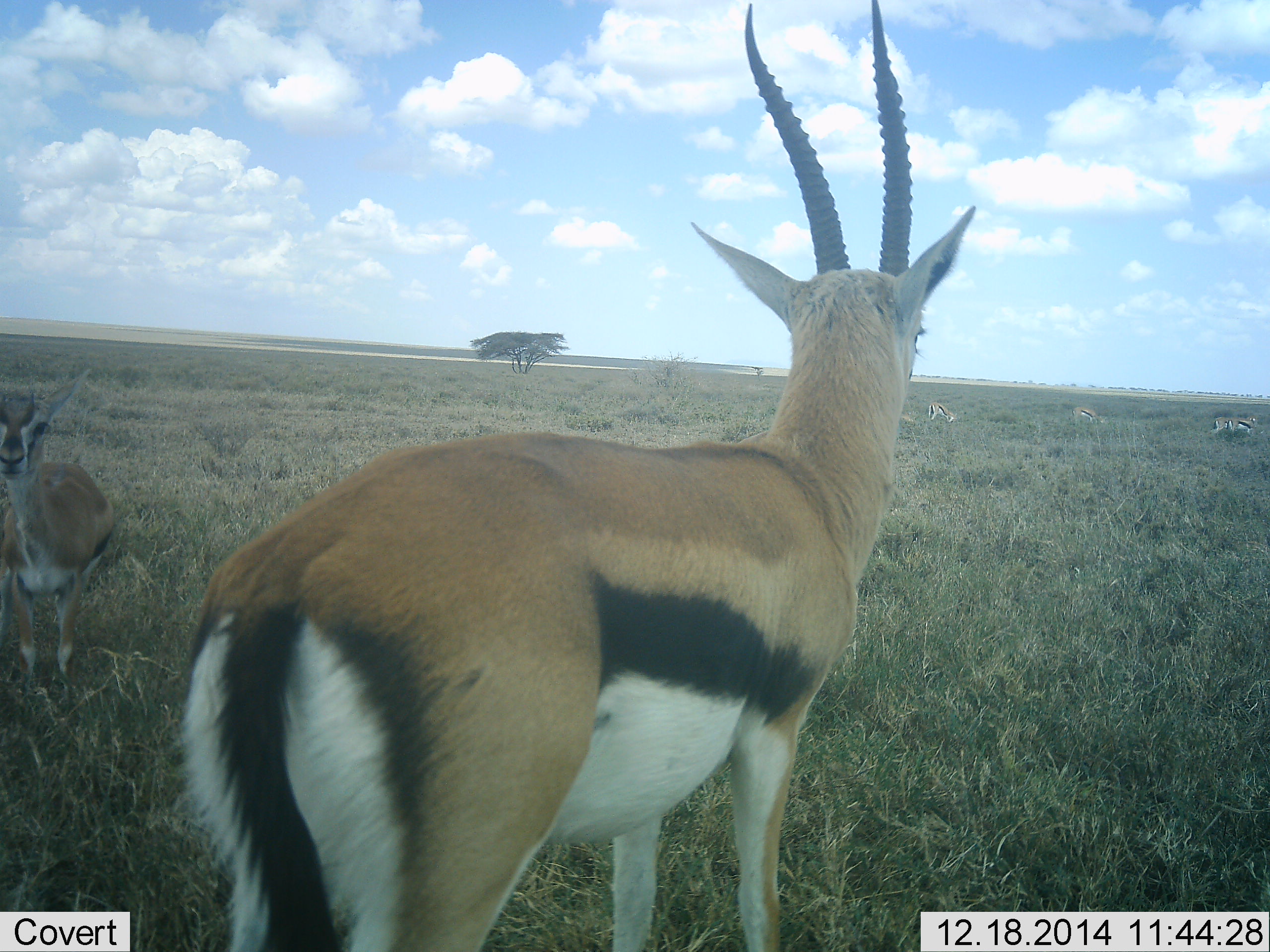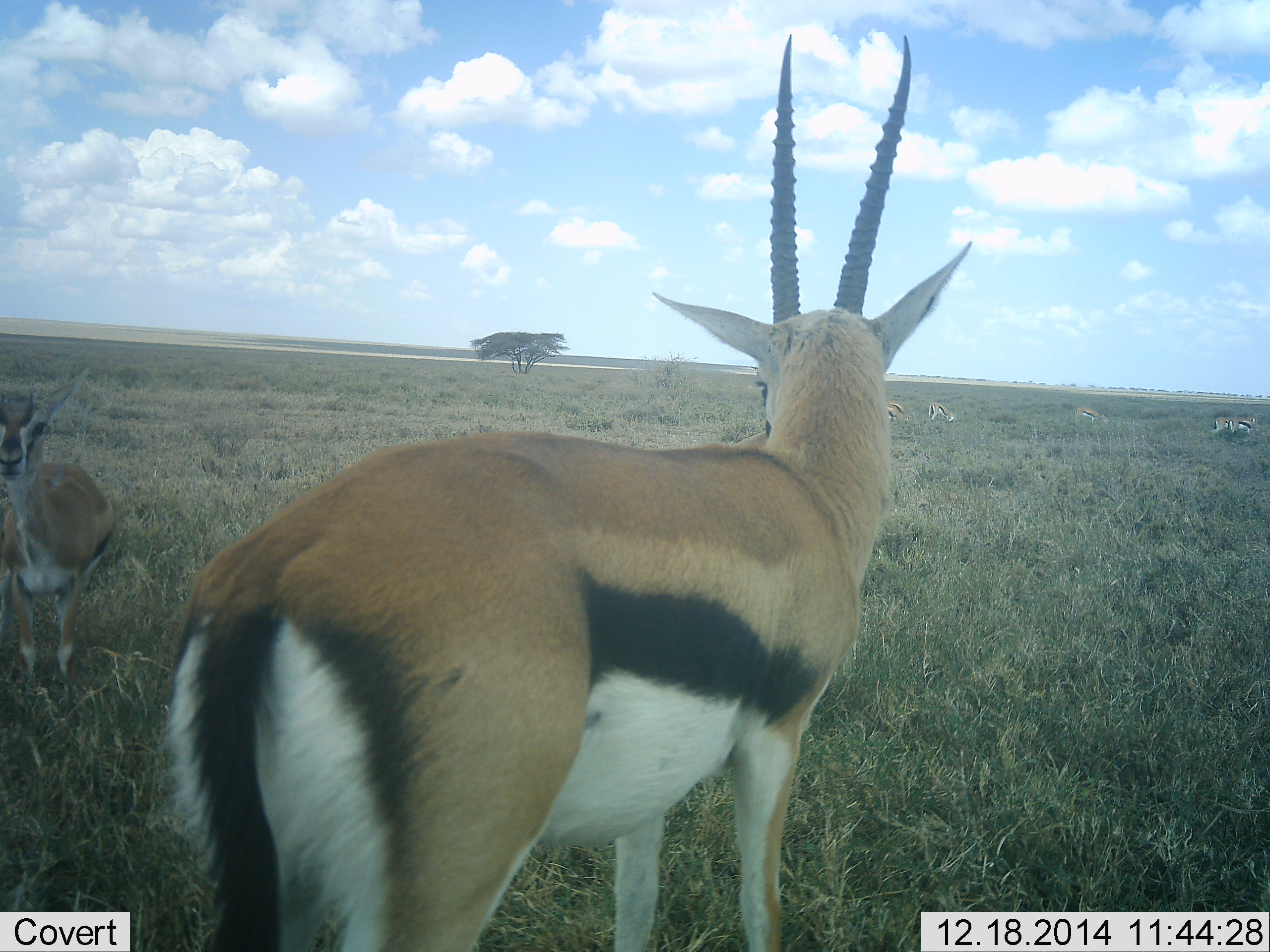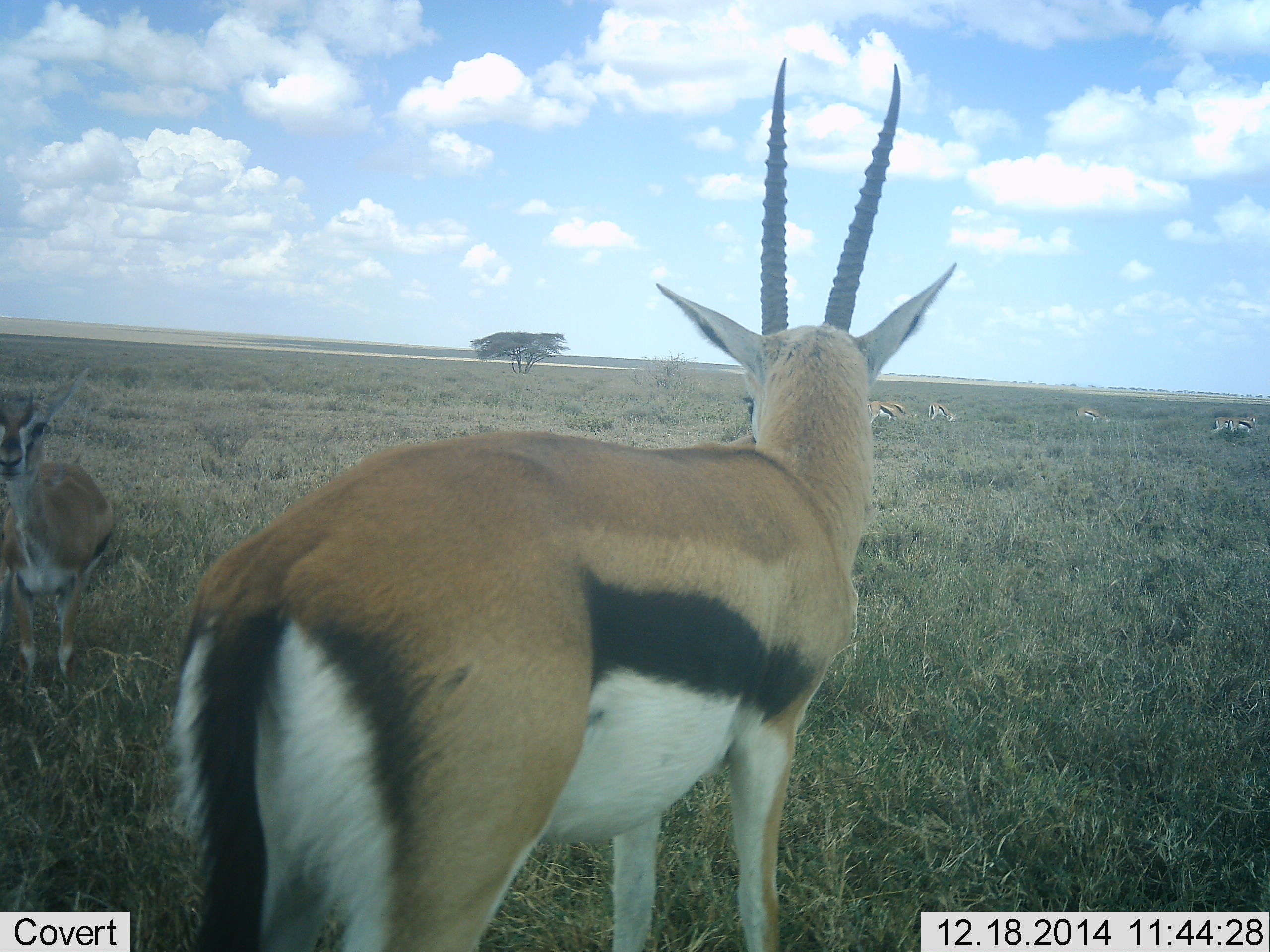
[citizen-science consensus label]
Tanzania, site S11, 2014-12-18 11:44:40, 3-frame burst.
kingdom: Animalia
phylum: Chordata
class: Mammalia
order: Artiodactyla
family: Bovidae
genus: Eudorcas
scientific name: Eudorcas thomsonii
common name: thomson's gazelle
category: gazellethomsons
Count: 6.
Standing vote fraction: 90%.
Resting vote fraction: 0%.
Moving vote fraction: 20%.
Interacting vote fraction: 0%.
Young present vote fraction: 10%.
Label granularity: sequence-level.